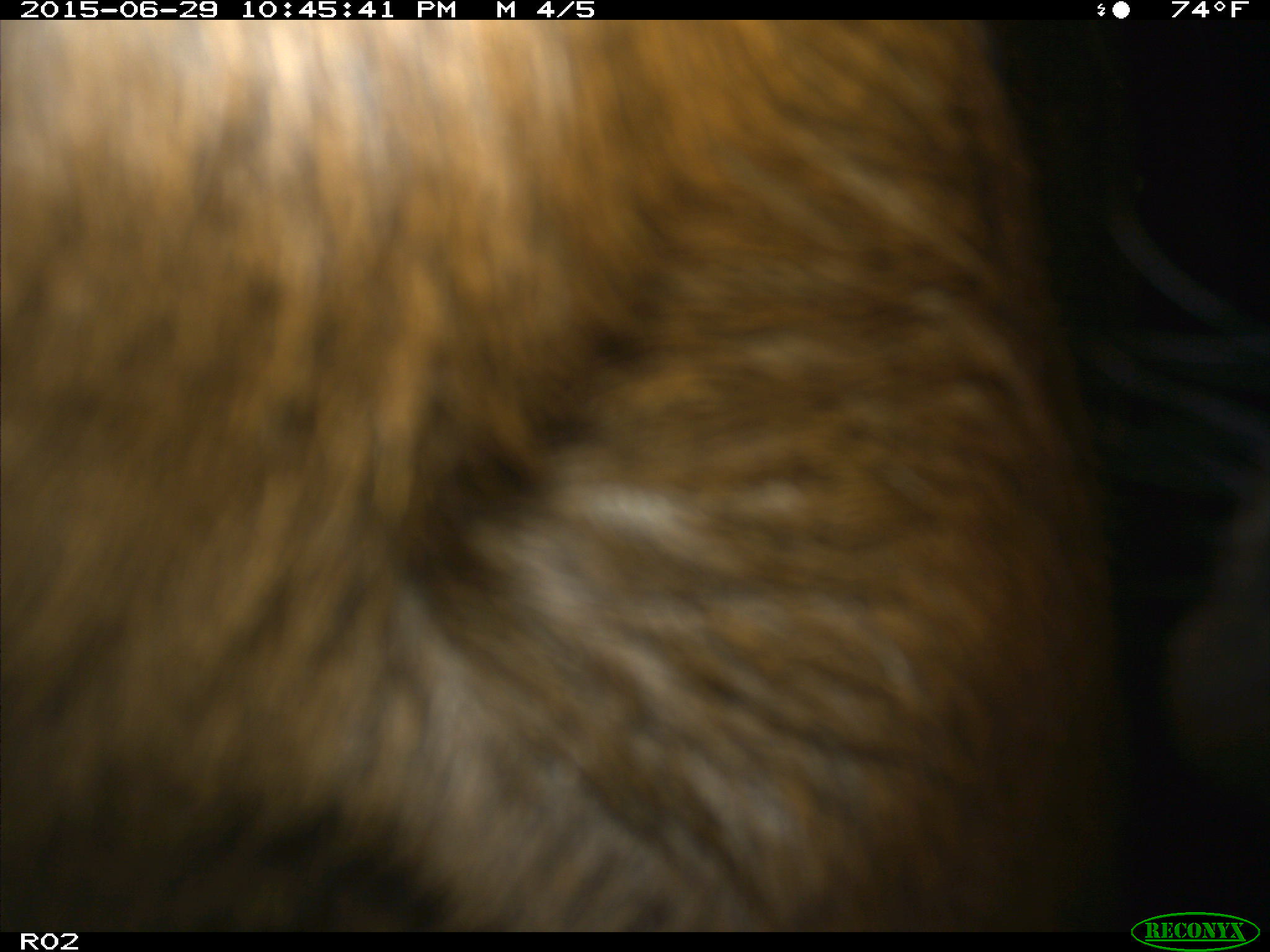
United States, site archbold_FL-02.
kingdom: Animalia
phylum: Chordata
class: Mammalia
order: Artiodactyla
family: Bovidae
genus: Bos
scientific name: Bos taurus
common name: domestic cow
Bos taurus (domestic cow).